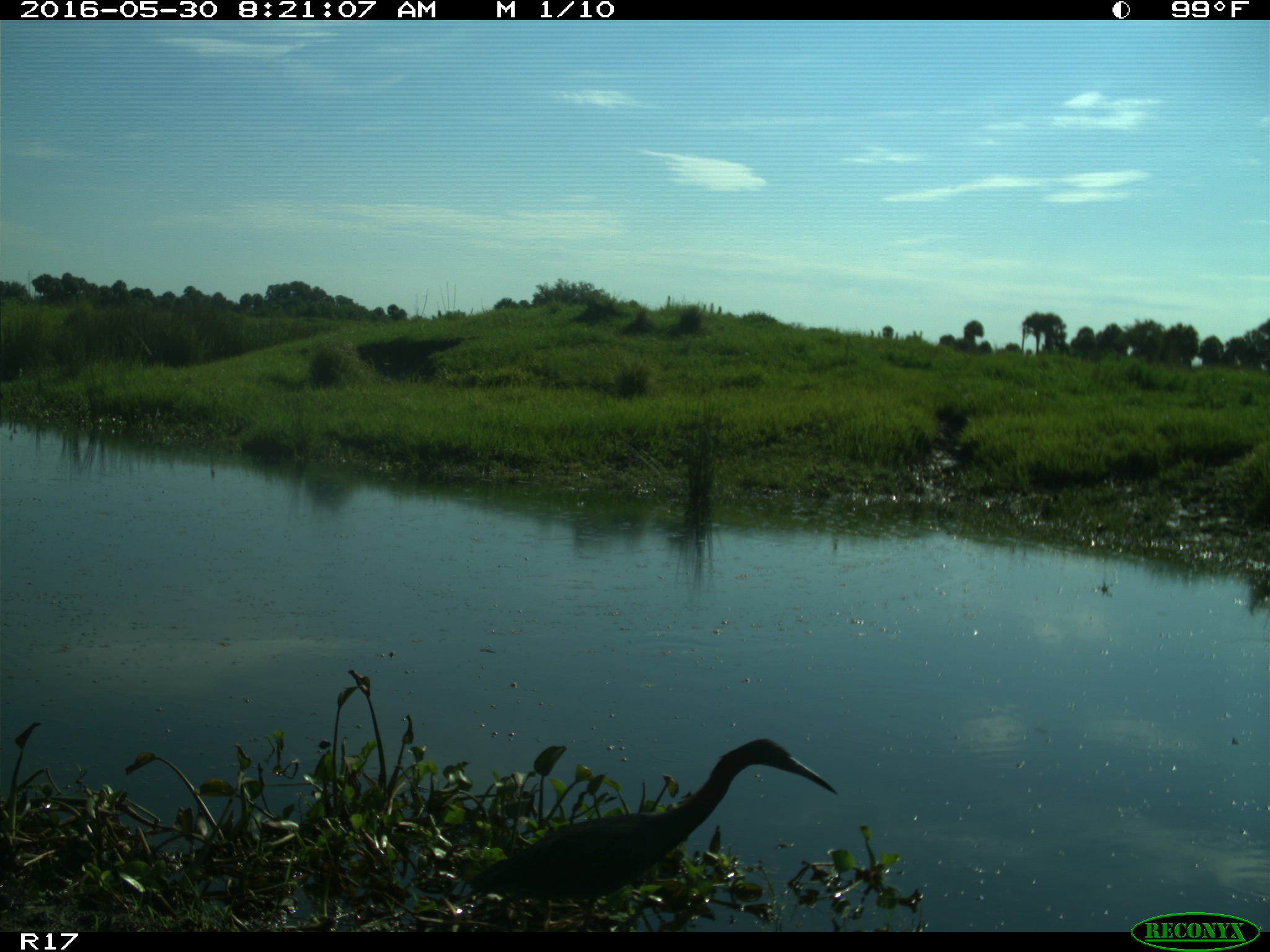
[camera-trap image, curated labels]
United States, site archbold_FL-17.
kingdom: Animalia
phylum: Chordata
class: Aves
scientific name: Aves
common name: birds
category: unidentified bird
Unidentified bird (birds) (Aves).